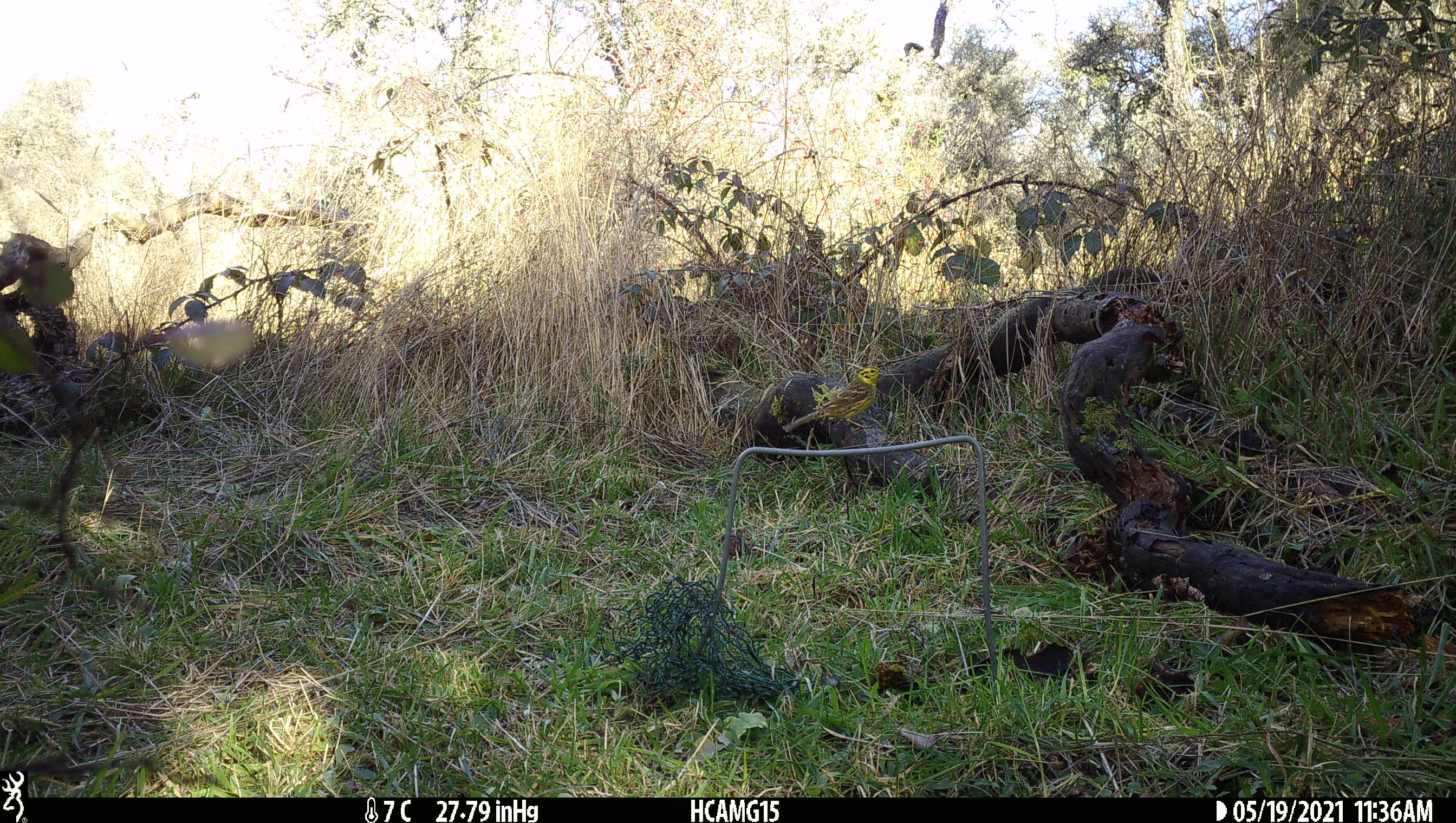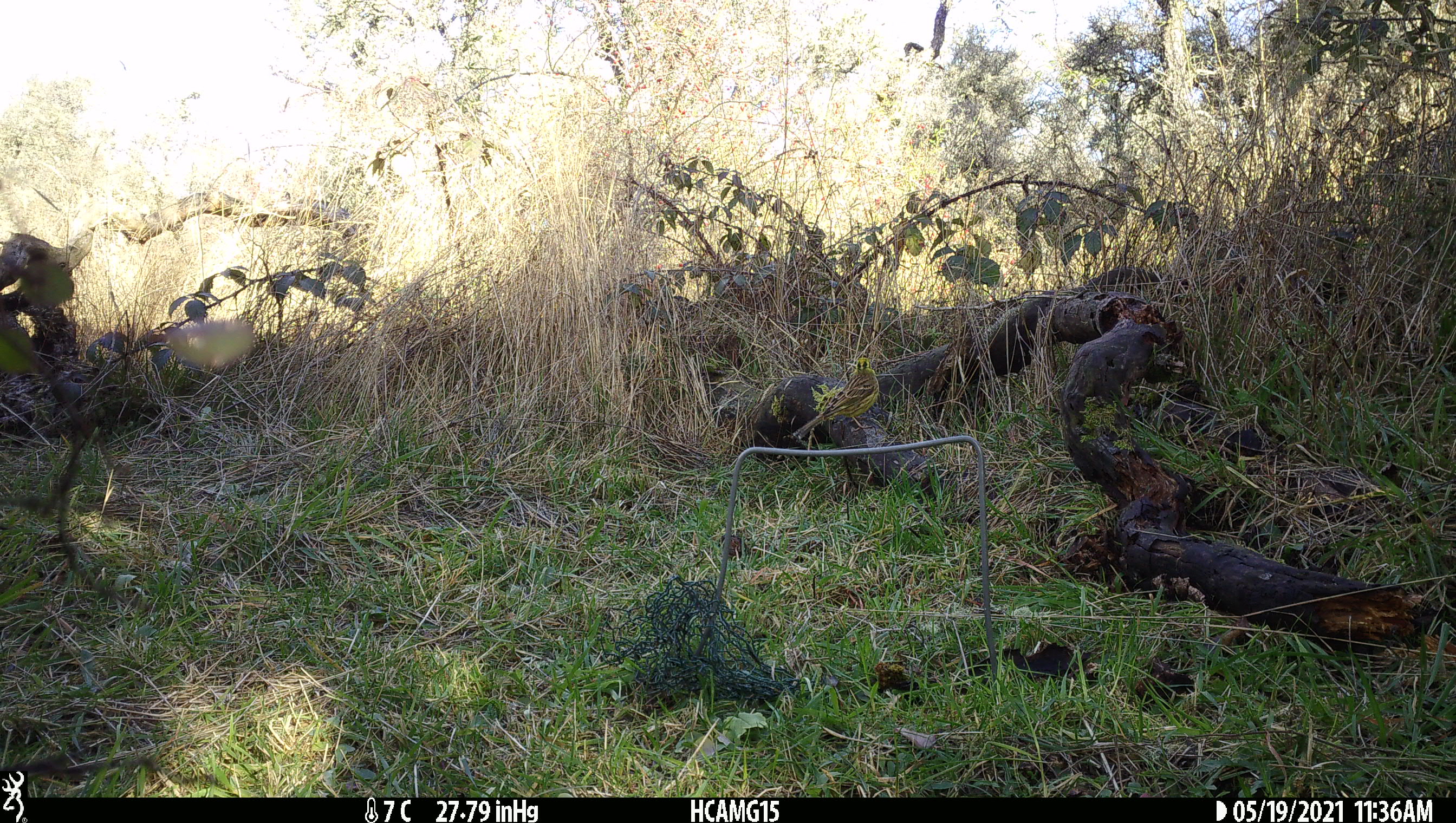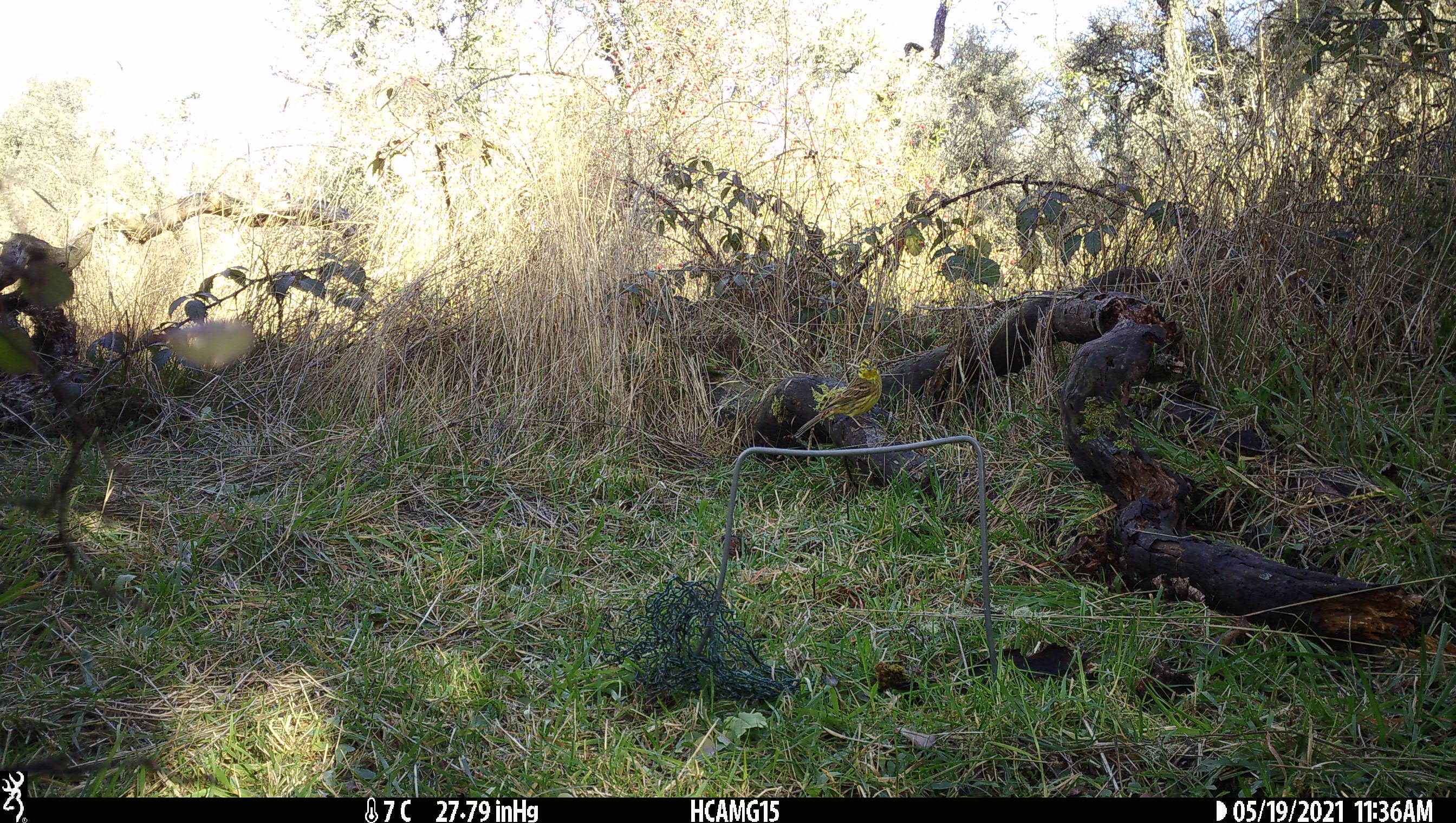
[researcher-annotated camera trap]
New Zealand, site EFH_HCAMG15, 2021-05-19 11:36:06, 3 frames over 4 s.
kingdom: Animalia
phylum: Chordata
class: Aves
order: Passeriformes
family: Emberizidae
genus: Emberiza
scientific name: Emberiza citrinella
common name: yellowhammer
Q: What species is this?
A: Yellowhammer (Emberiza citrinella).